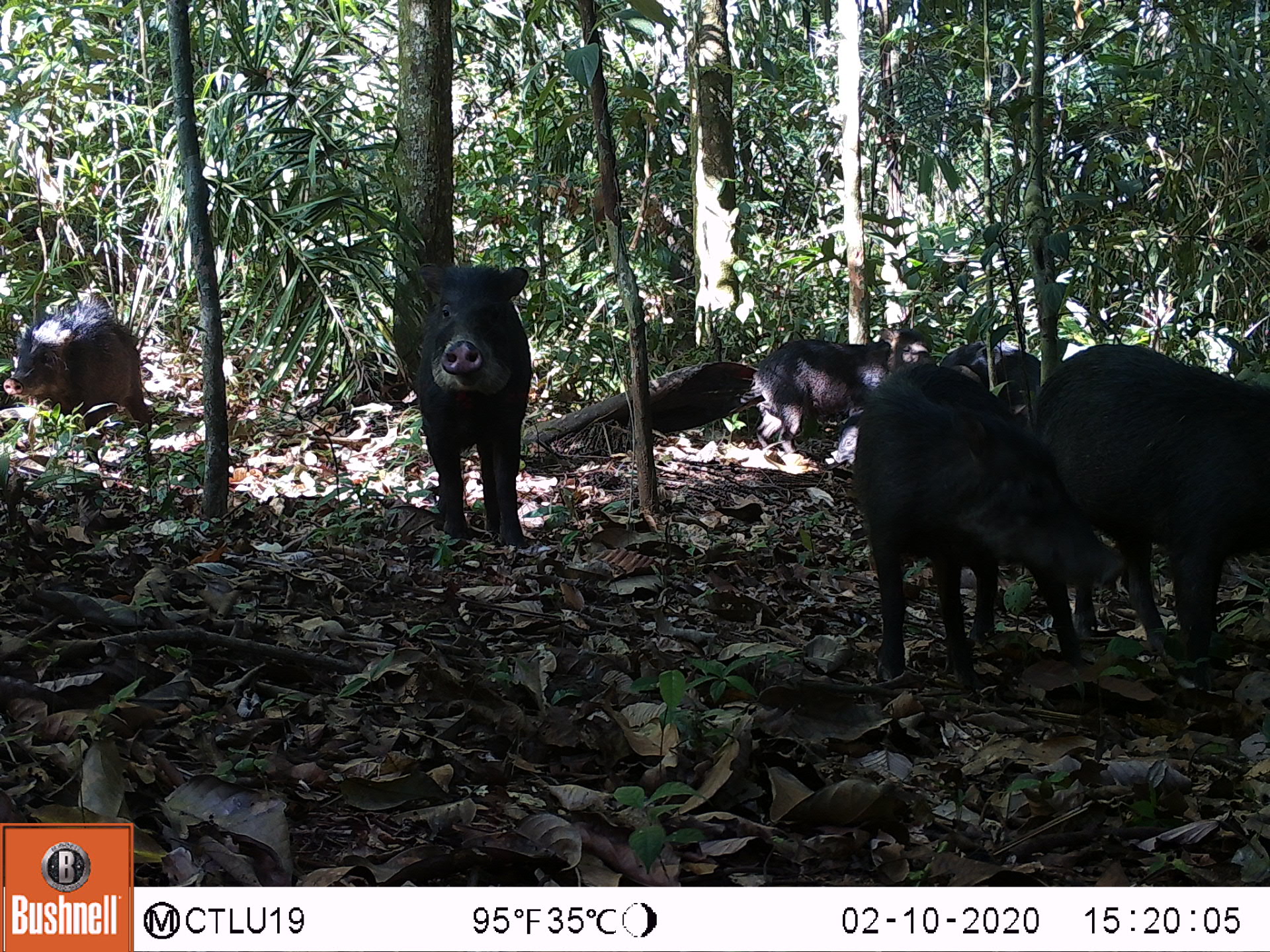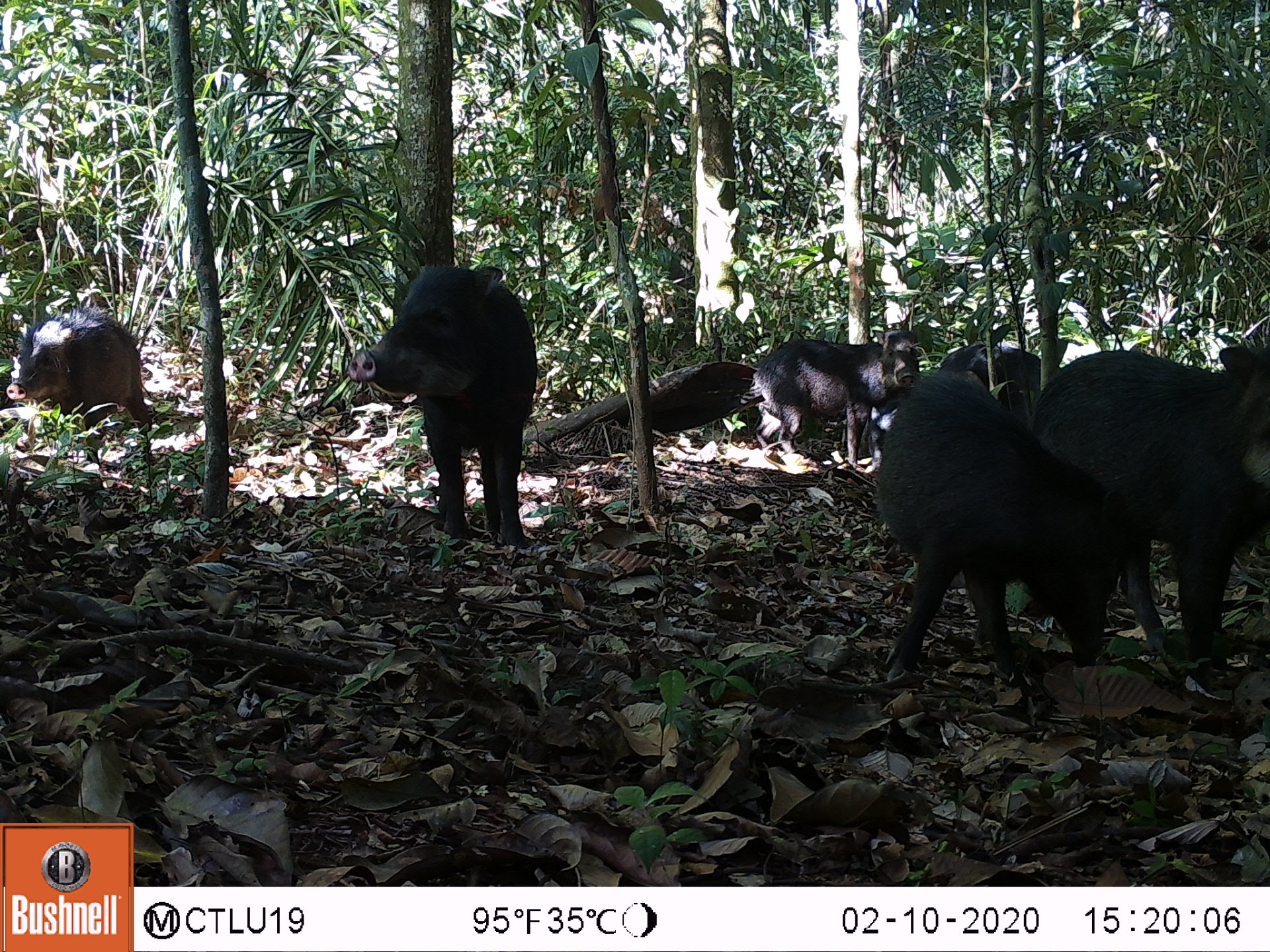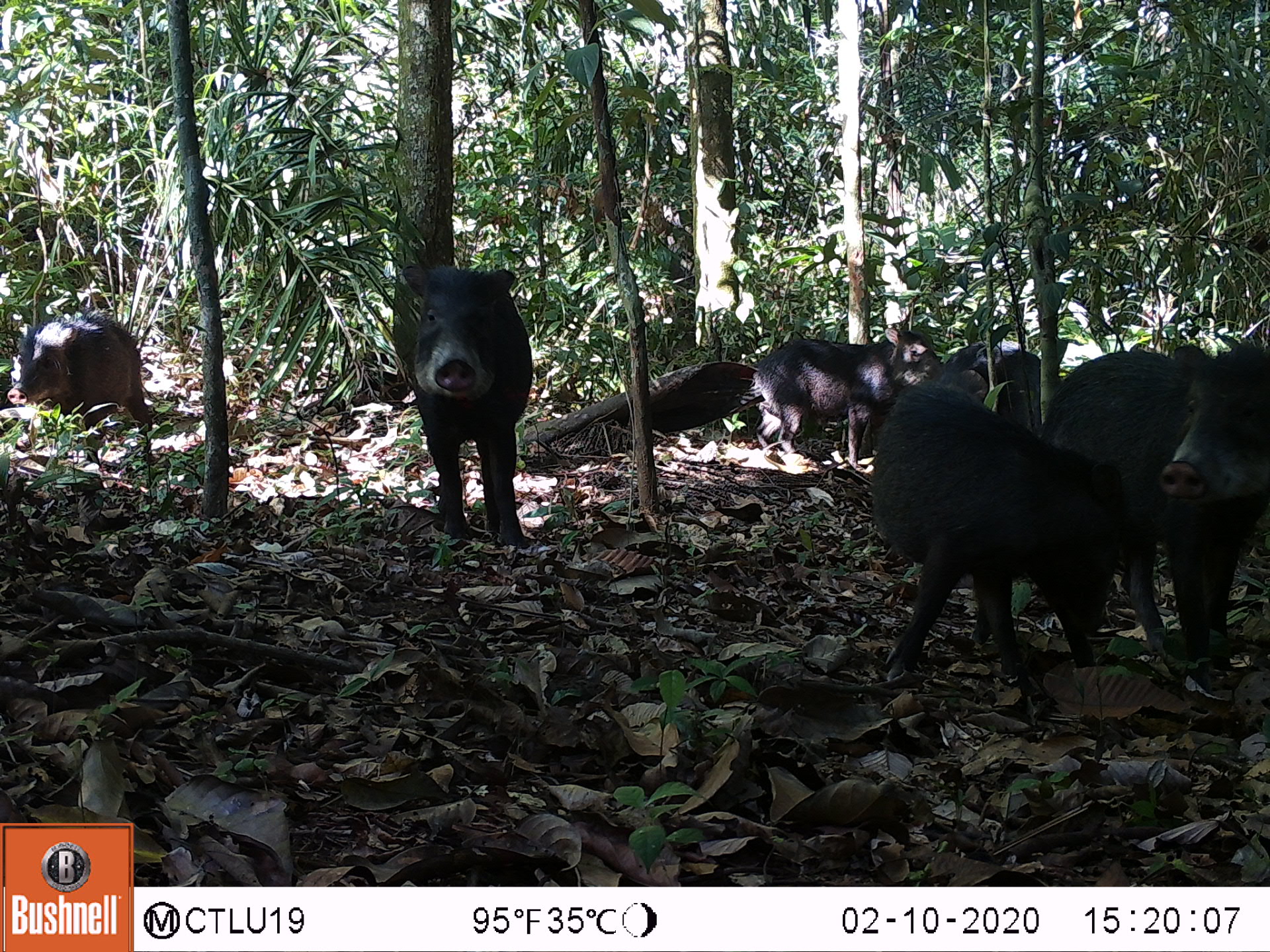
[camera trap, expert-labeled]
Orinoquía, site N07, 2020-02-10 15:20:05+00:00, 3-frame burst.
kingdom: Animalia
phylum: Chordata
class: Mammalia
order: Artiodactyla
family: Tayassuidae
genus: Tayassu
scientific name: Tayassu pecari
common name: white-lipped peccary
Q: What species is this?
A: White-lipped peccary (Tayassu pecari).